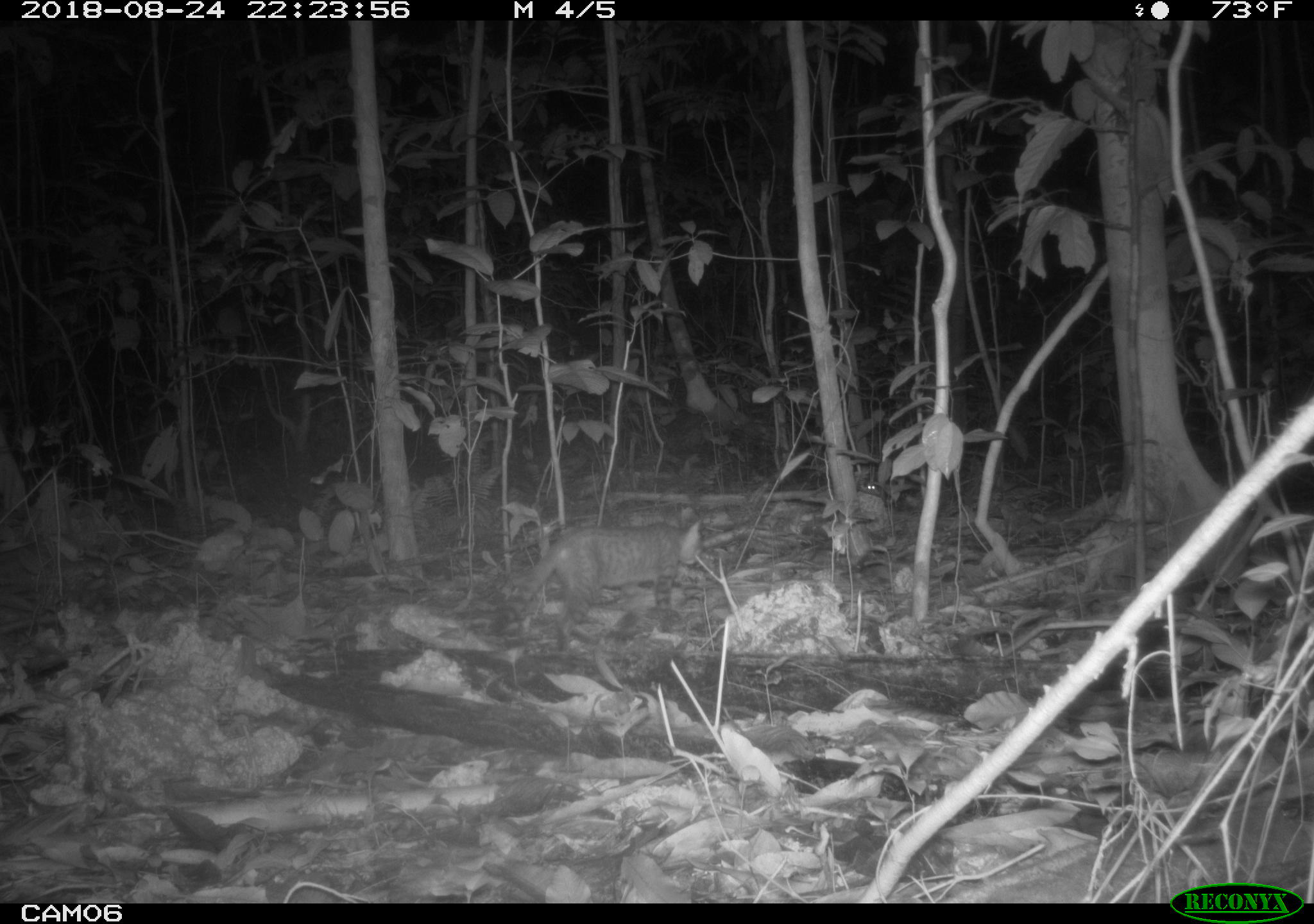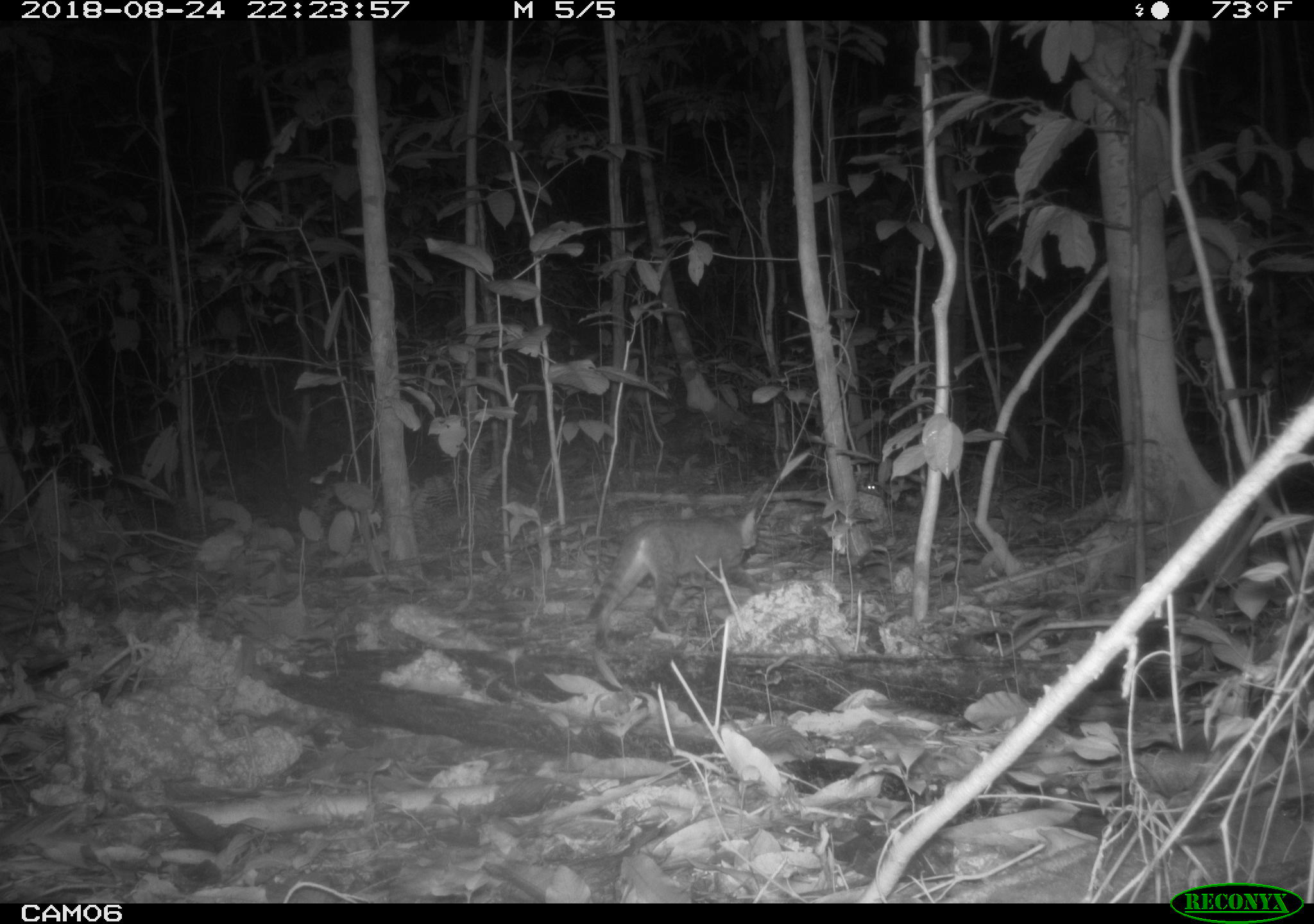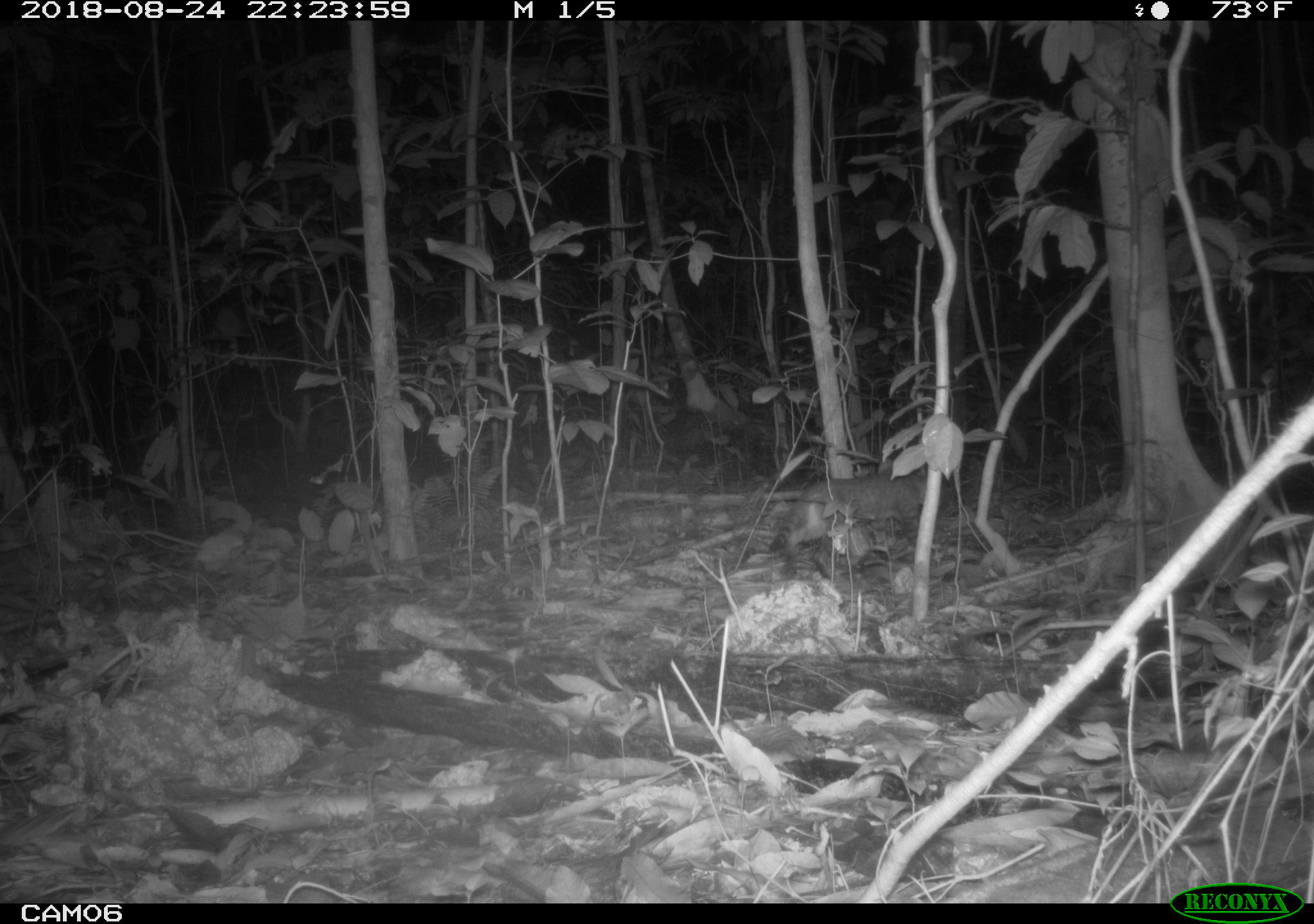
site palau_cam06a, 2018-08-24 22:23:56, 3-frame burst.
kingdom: Animalia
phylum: Chordata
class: Mammalia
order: Carnivora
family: Felidae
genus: Felis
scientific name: Felis catus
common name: cat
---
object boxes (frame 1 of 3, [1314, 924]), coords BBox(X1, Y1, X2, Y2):
cat: BBox(494, 515, 706, 644)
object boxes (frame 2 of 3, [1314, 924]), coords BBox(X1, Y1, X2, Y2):
cat: BBox(582, 499, 774, 650)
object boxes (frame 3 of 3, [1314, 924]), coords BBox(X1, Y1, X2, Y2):
cat: BBox(776, 472, 965, 568)